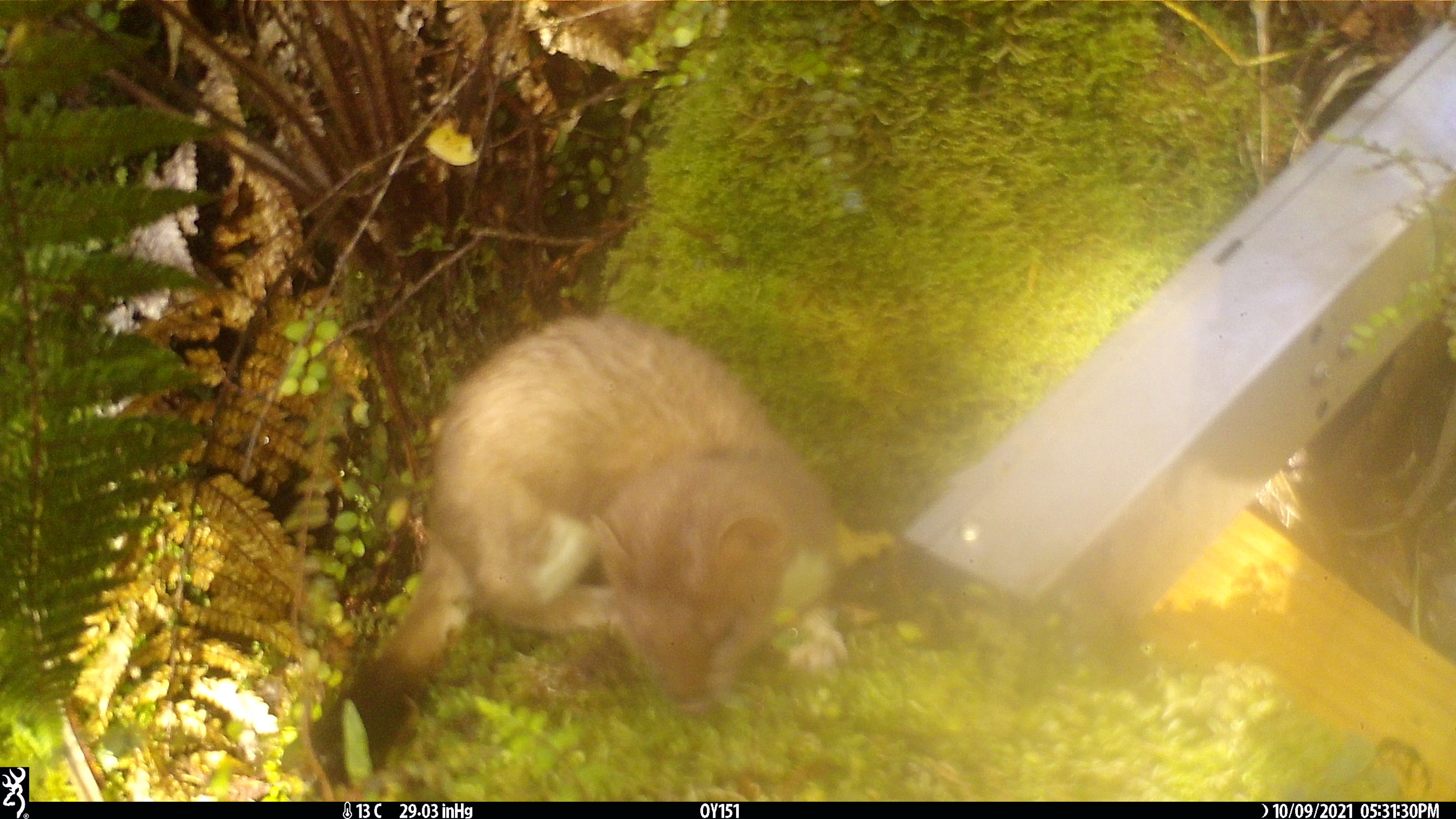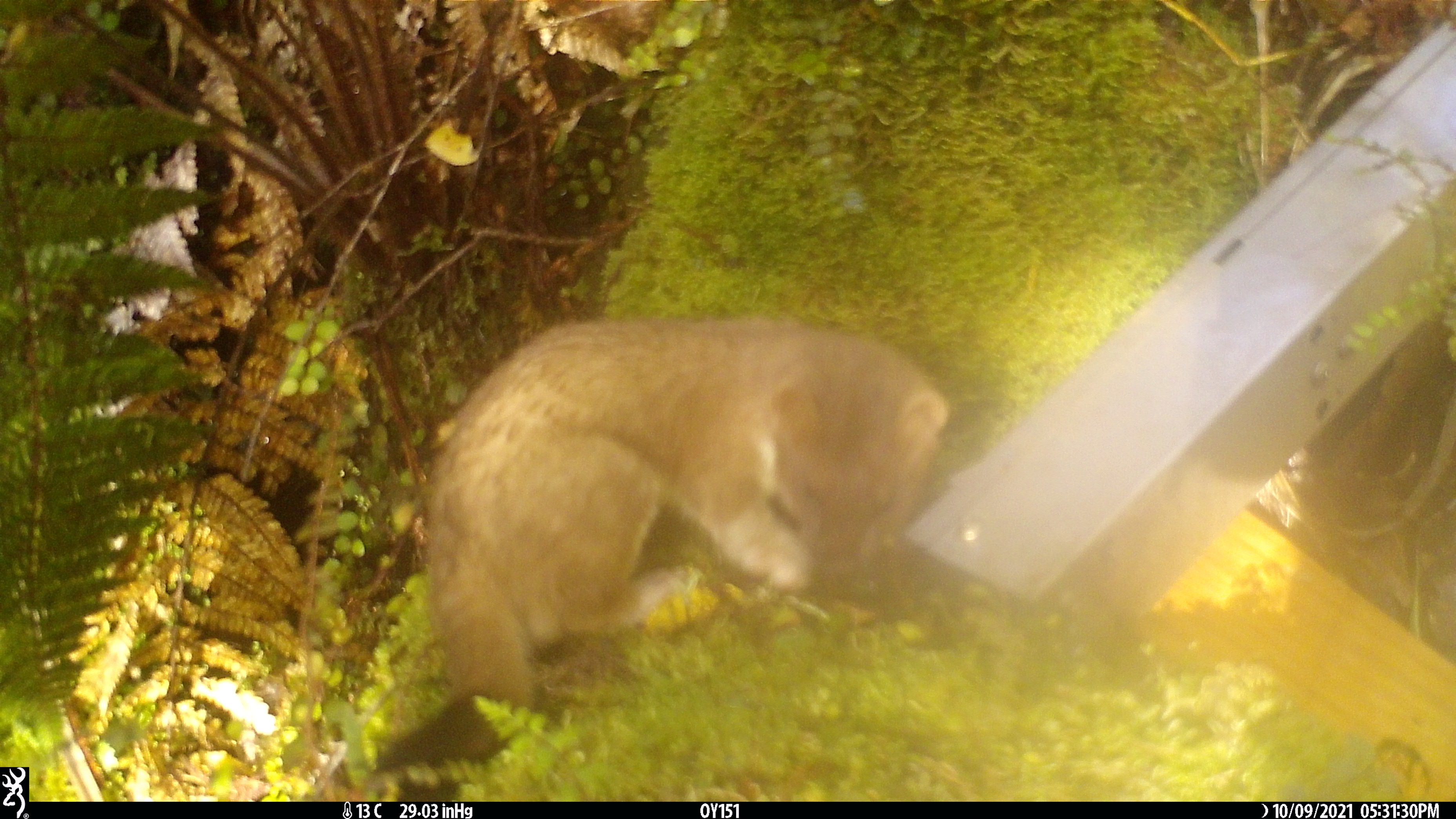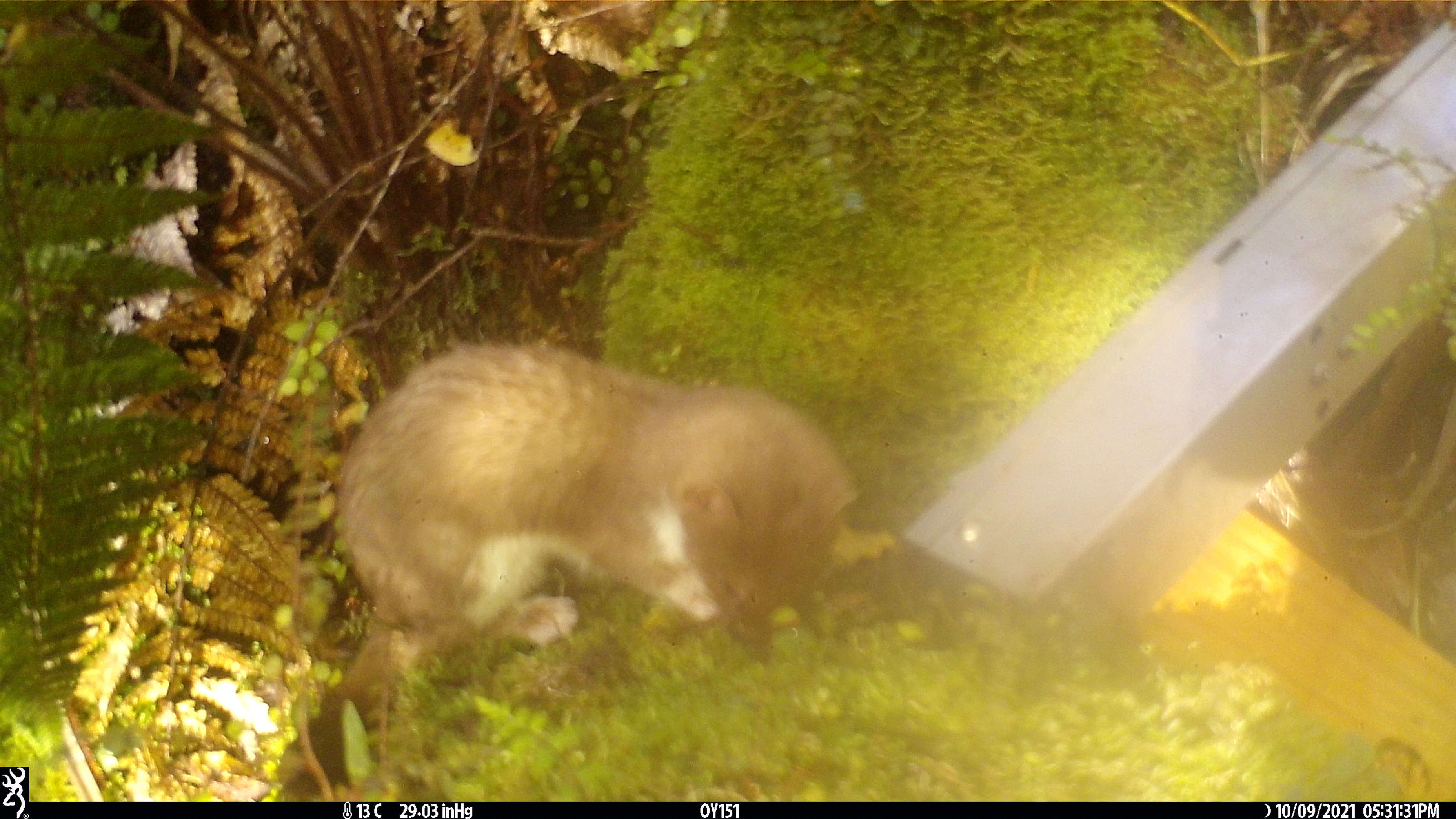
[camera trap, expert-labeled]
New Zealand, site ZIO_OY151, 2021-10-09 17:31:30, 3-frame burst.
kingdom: Animalia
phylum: Chordata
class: Mammalia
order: Carnivora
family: Mustelidae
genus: Mustela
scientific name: Mustela erminea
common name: stoat